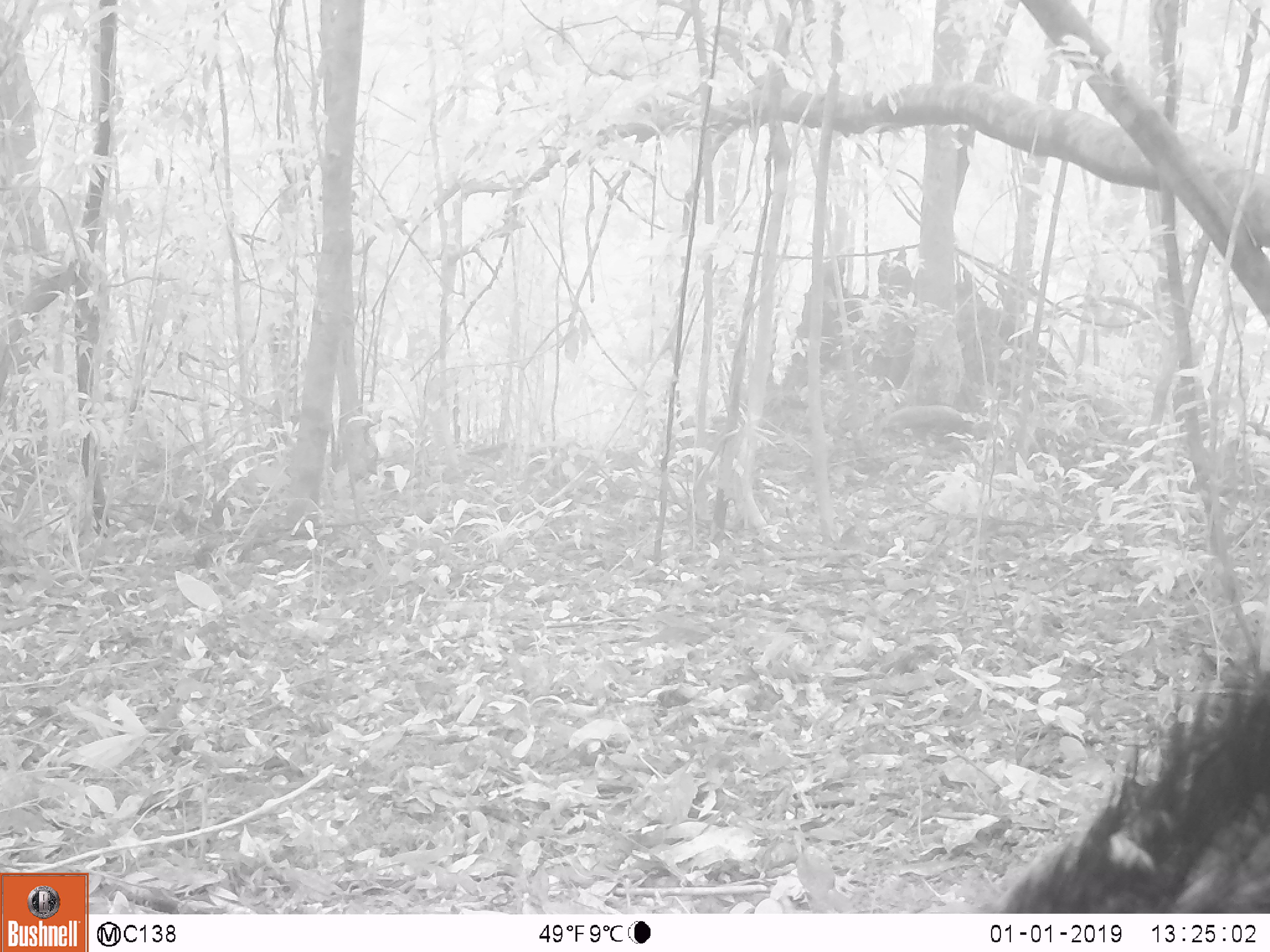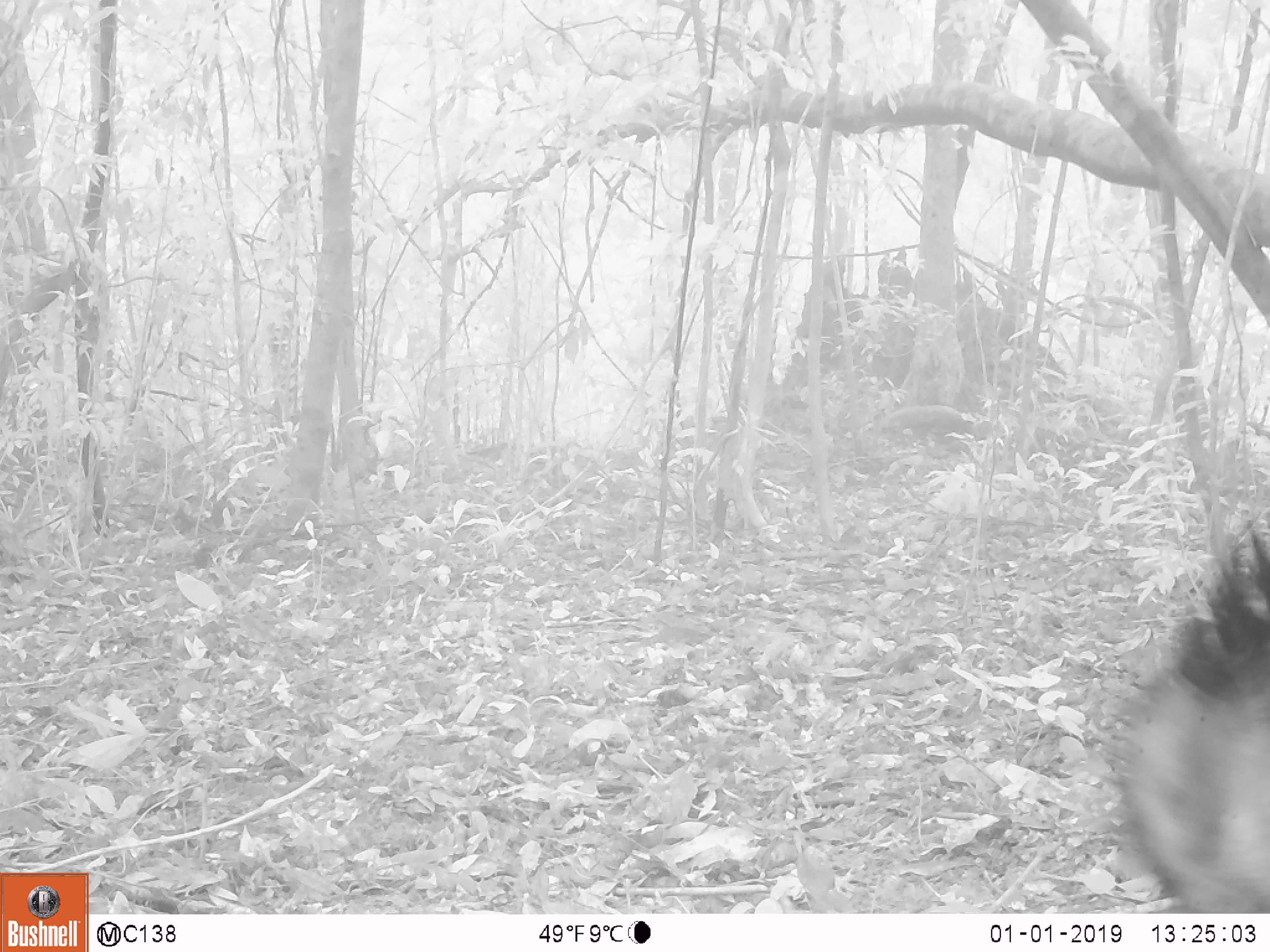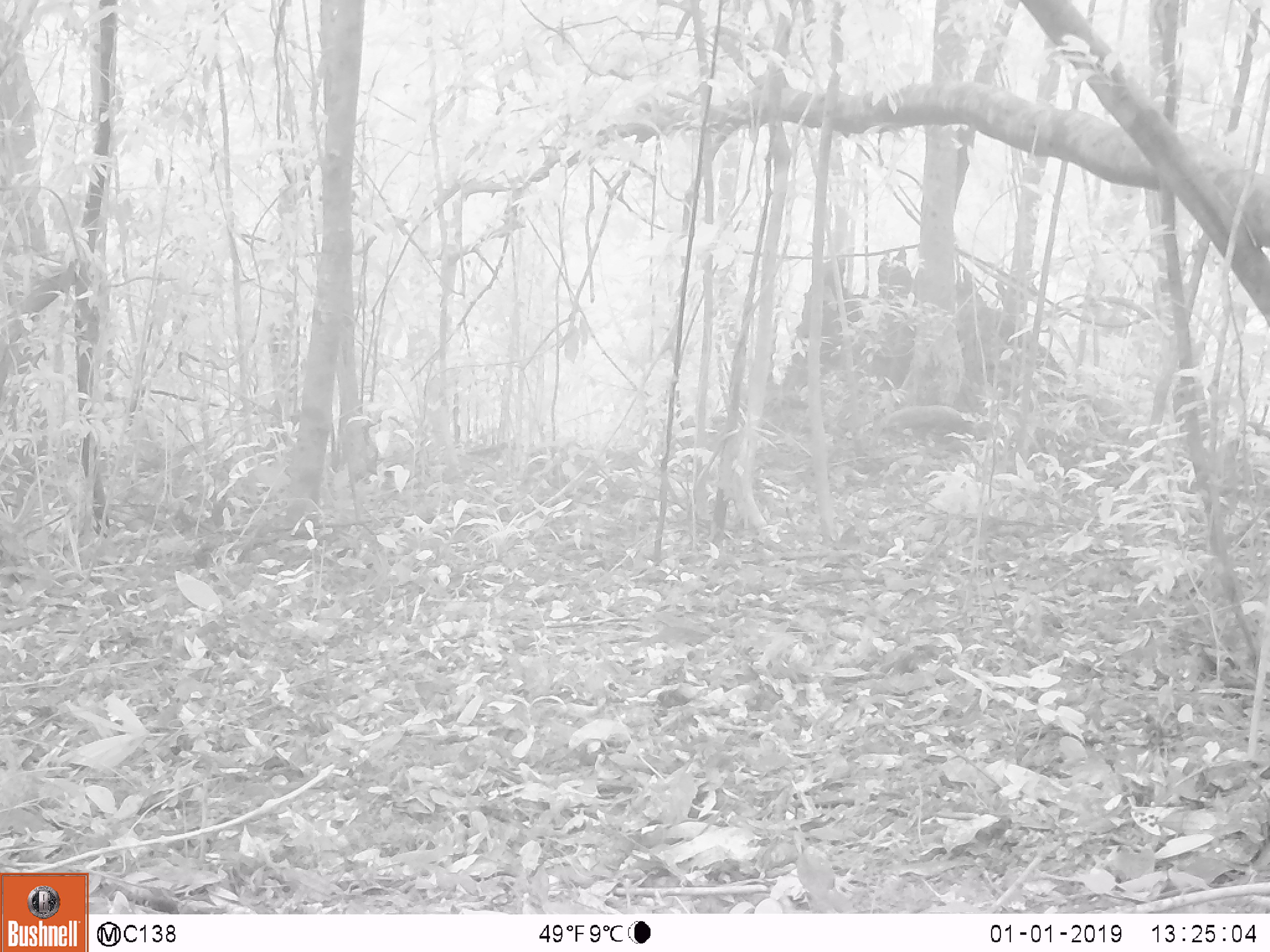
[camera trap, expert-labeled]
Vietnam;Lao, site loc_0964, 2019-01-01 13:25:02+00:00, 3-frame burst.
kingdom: Animalia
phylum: Chordata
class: Mammalia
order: Artiodactyla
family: Suidae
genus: Sus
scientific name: Sus scrofa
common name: eurasian wild pig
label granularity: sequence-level